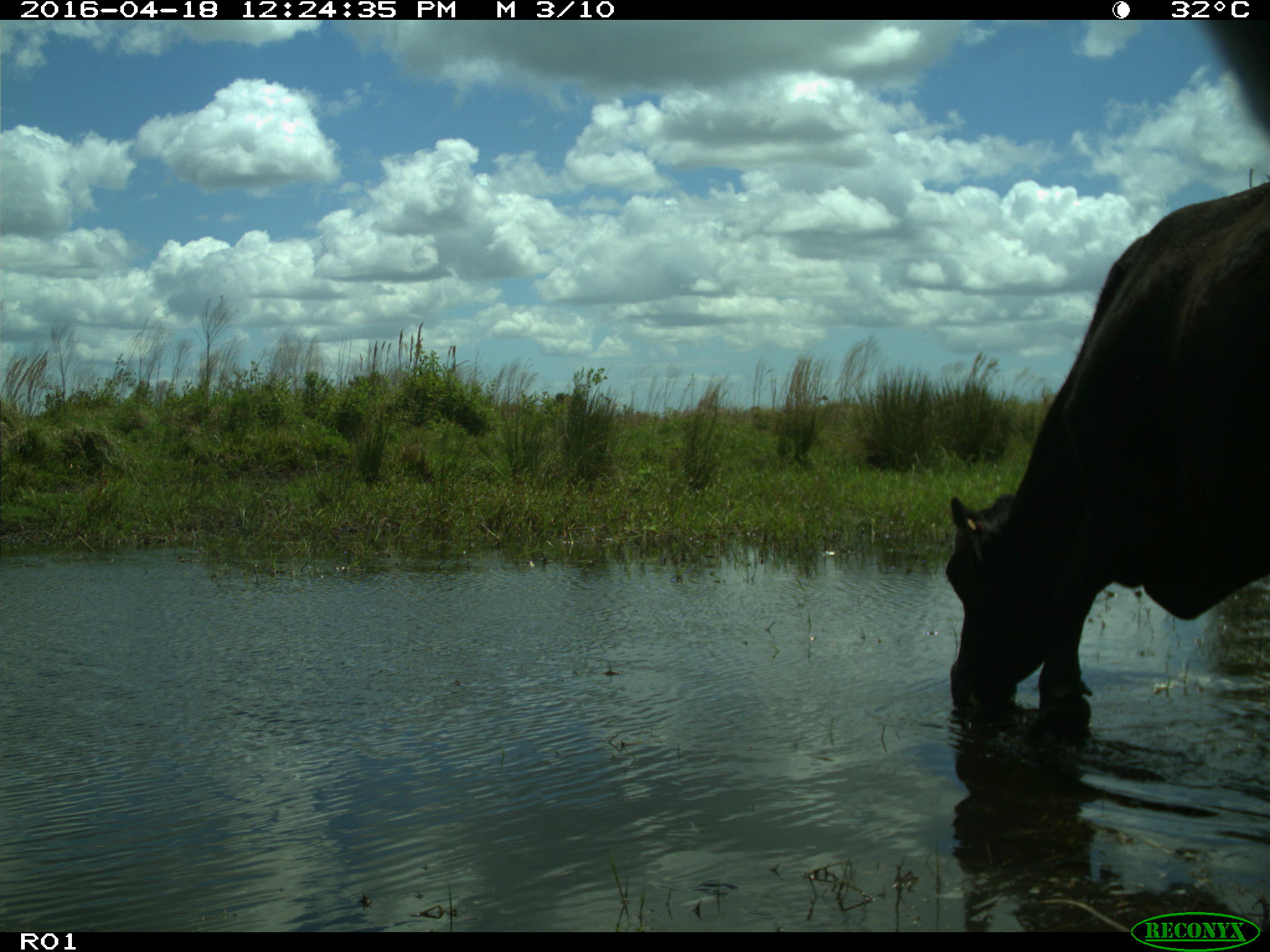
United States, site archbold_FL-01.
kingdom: Animalia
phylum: Chordata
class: Mammalia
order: Artiodactyla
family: Bovidae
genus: Bos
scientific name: Bos taurus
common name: domestic cow